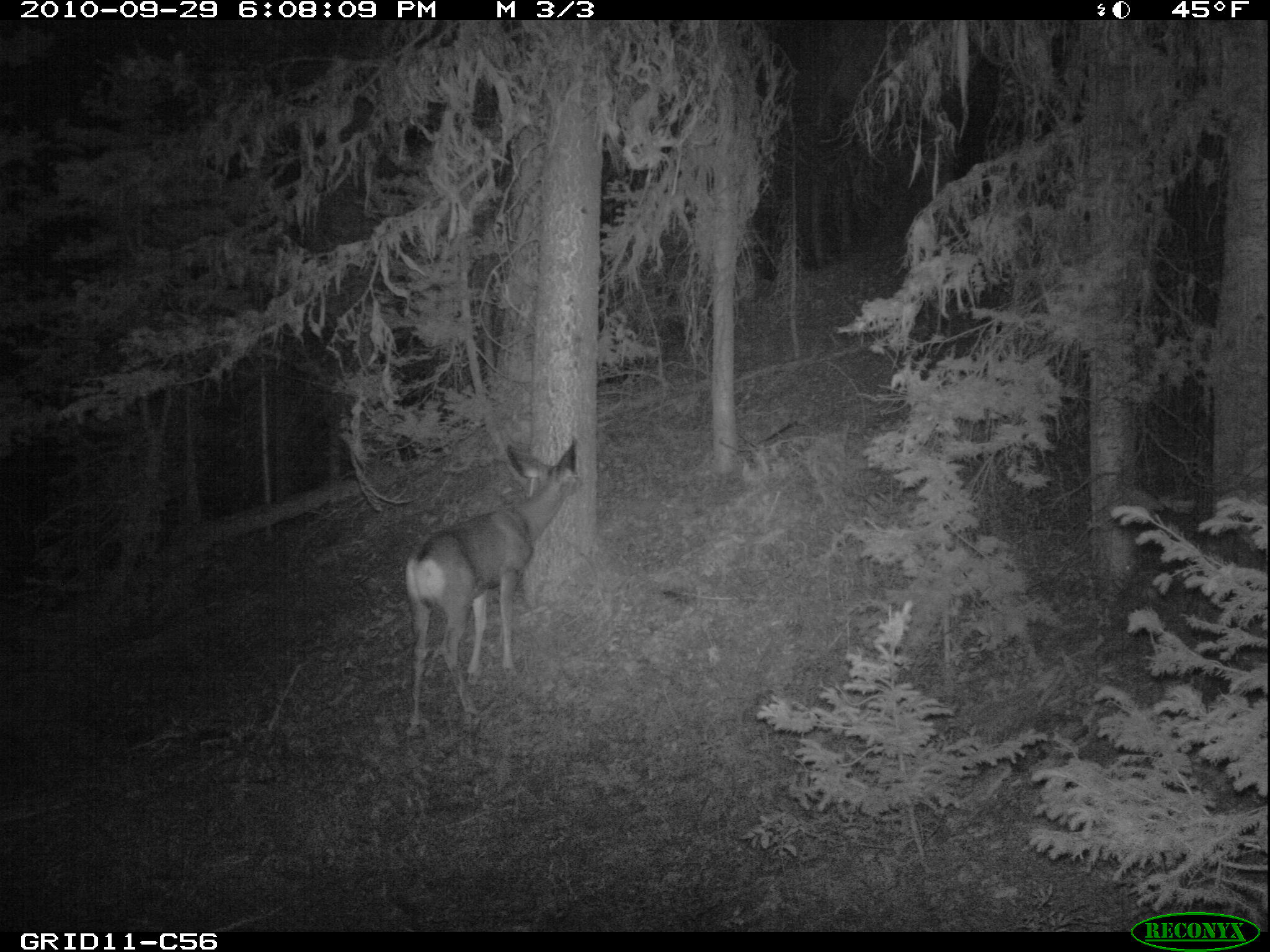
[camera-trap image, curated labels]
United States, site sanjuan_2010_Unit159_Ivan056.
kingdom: Animalia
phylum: Chordata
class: Mammalia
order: Artiodactyla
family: Cervidae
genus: Odocoileus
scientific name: Odocoileus hemionus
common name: mule deer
Odocoileus hemionus (mule deer).